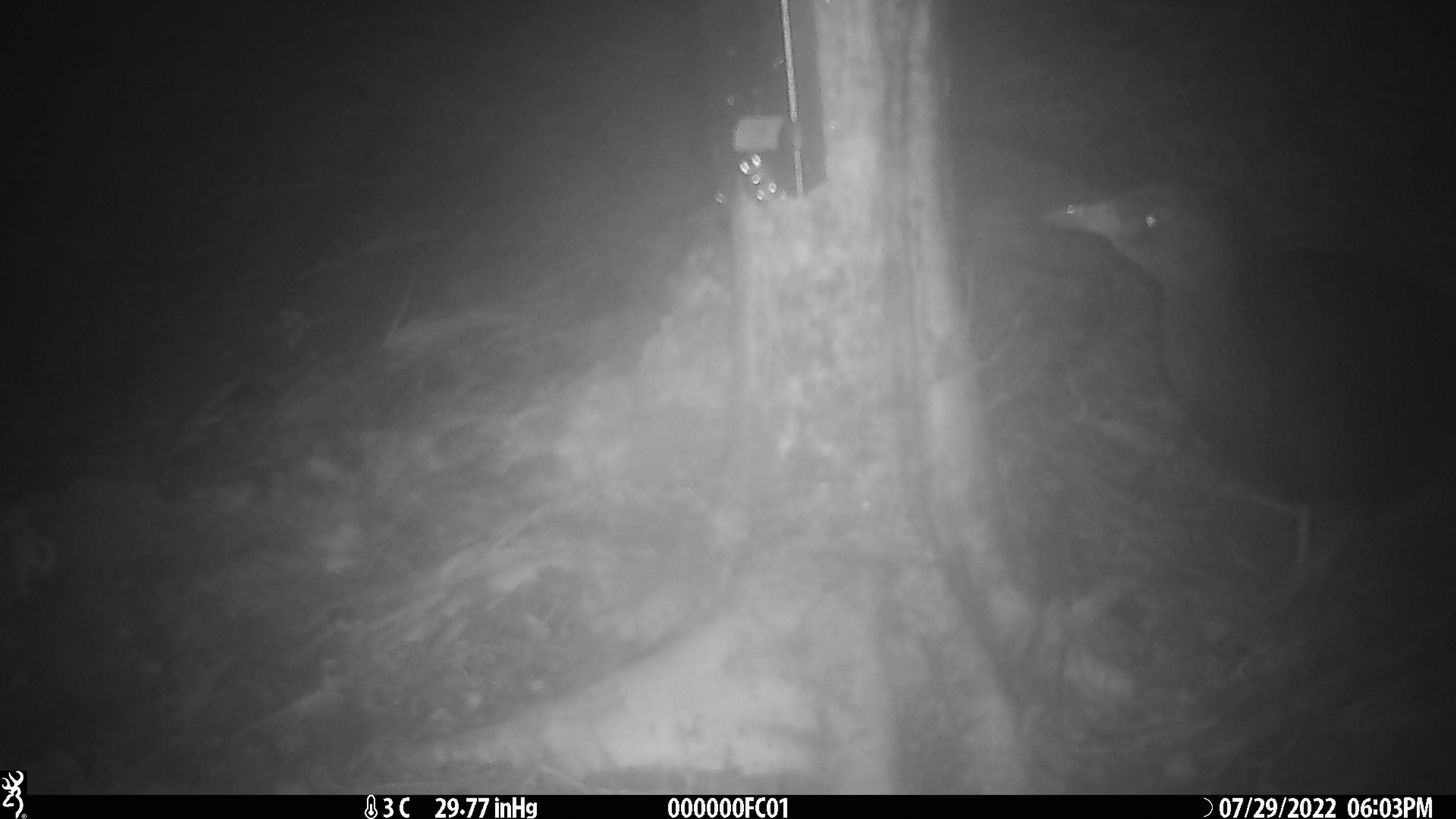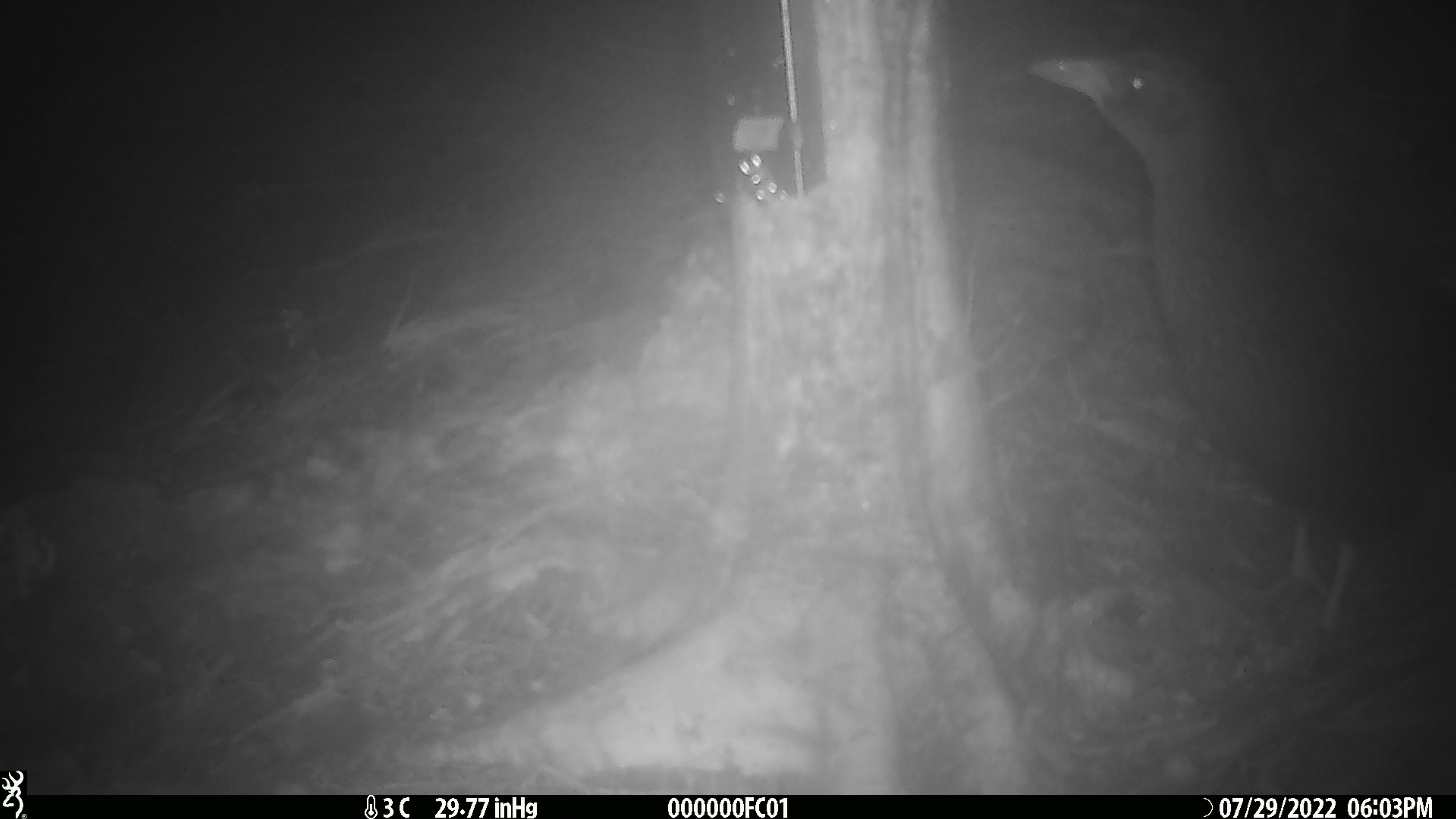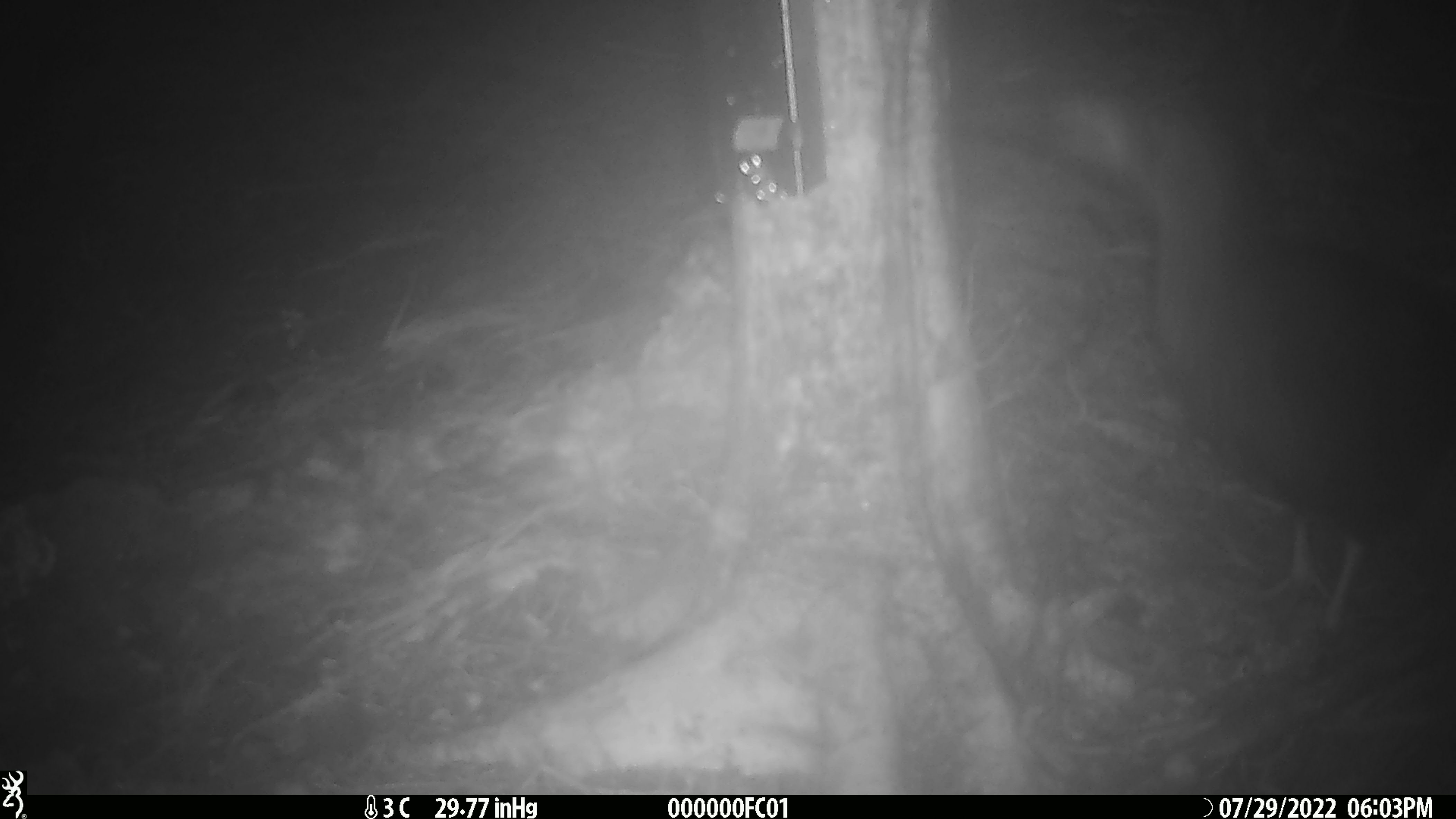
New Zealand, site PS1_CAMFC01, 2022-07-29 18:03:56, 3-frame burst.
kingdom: Animalia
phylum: Chordata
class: Aves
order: Gruiformes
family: Rallidae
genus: Gallirallus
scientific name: Gallirallus australis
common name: weka